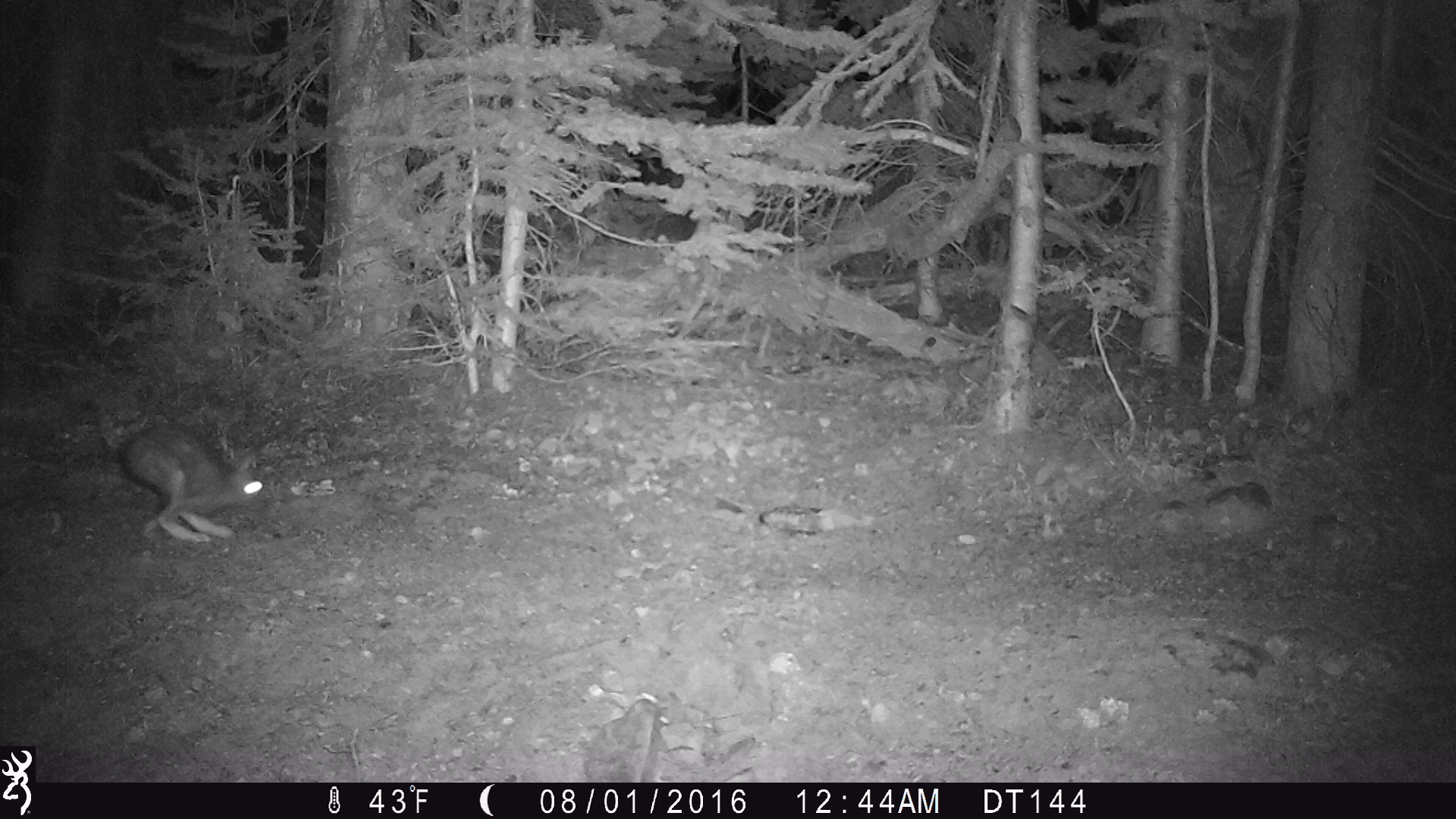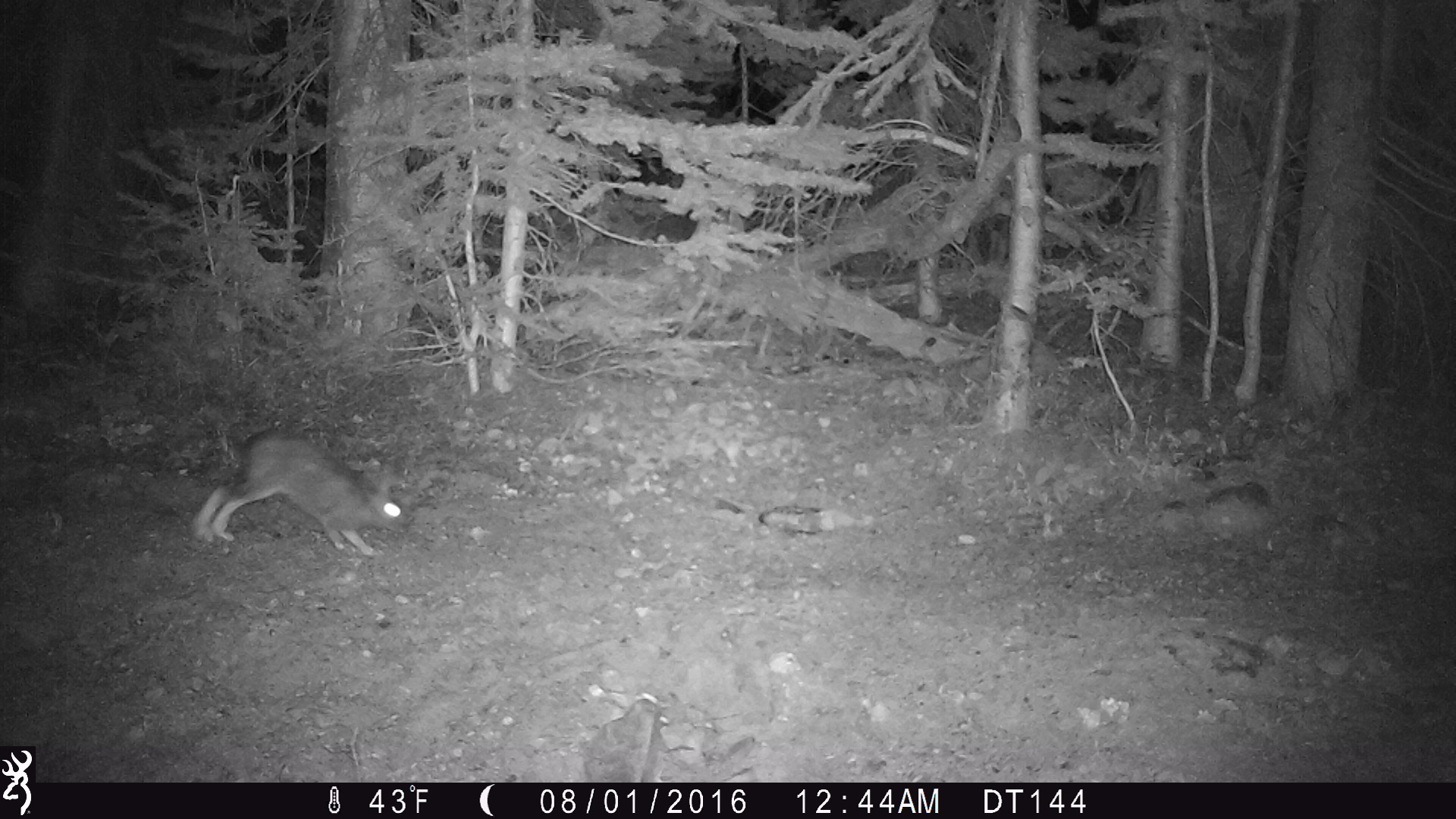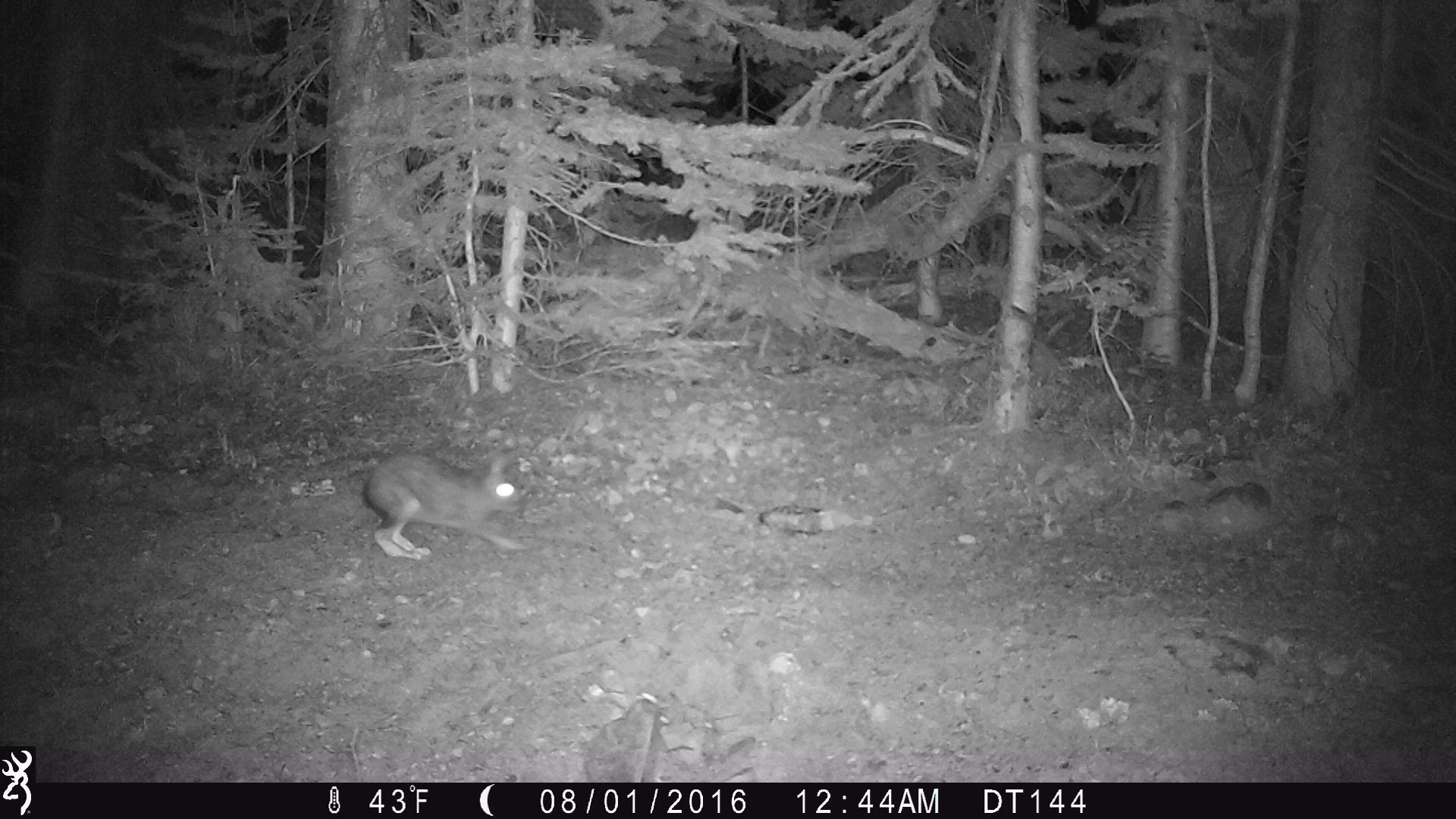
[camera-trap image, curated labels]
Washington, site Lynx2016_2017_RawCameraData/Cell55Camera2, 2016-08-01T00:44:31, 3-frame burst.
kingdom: Animalia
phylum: Chordata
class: Mammalia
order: Lagomorpha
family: Leporidae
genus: Lepus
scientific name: Lepus americanus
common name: snowshoe hare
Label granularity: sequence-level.